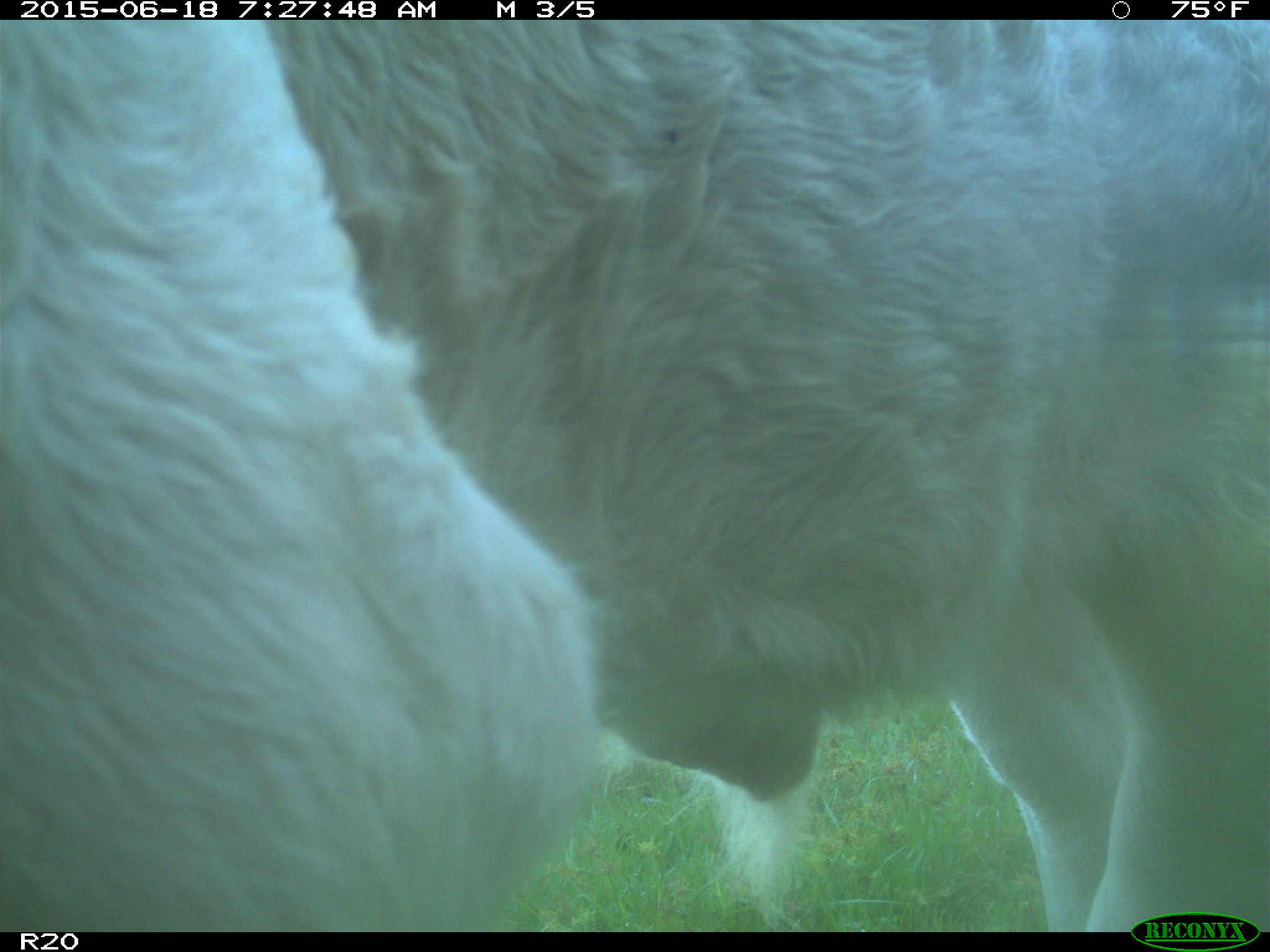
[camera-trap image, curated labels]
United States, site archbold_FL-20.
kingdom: Animalia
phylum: Chordata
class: Mammalia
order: Artiodactyla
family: Bovidae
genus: Bos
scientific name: Bos taurus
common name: domestic cow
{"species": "Bos taurus (domestic cow)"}